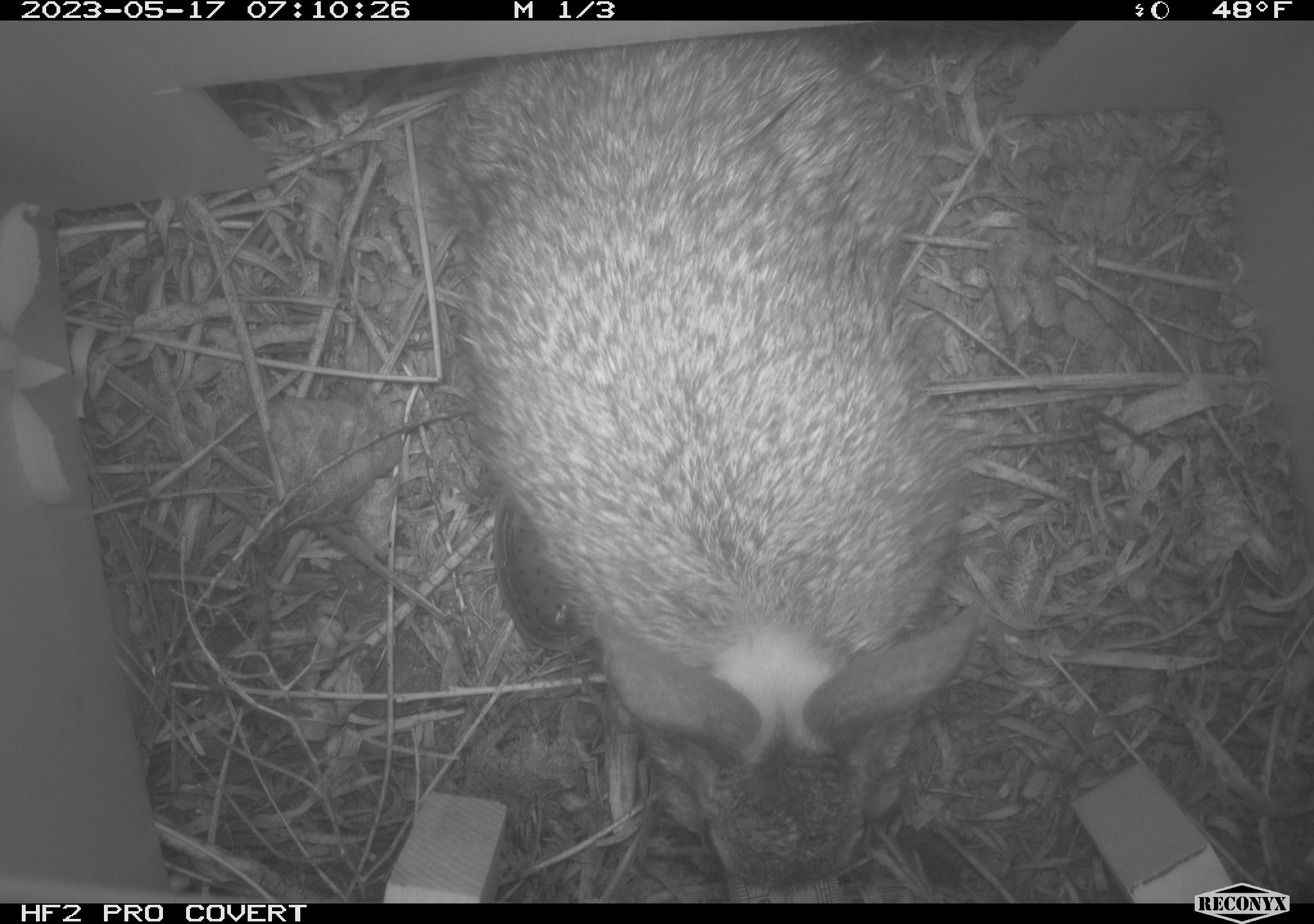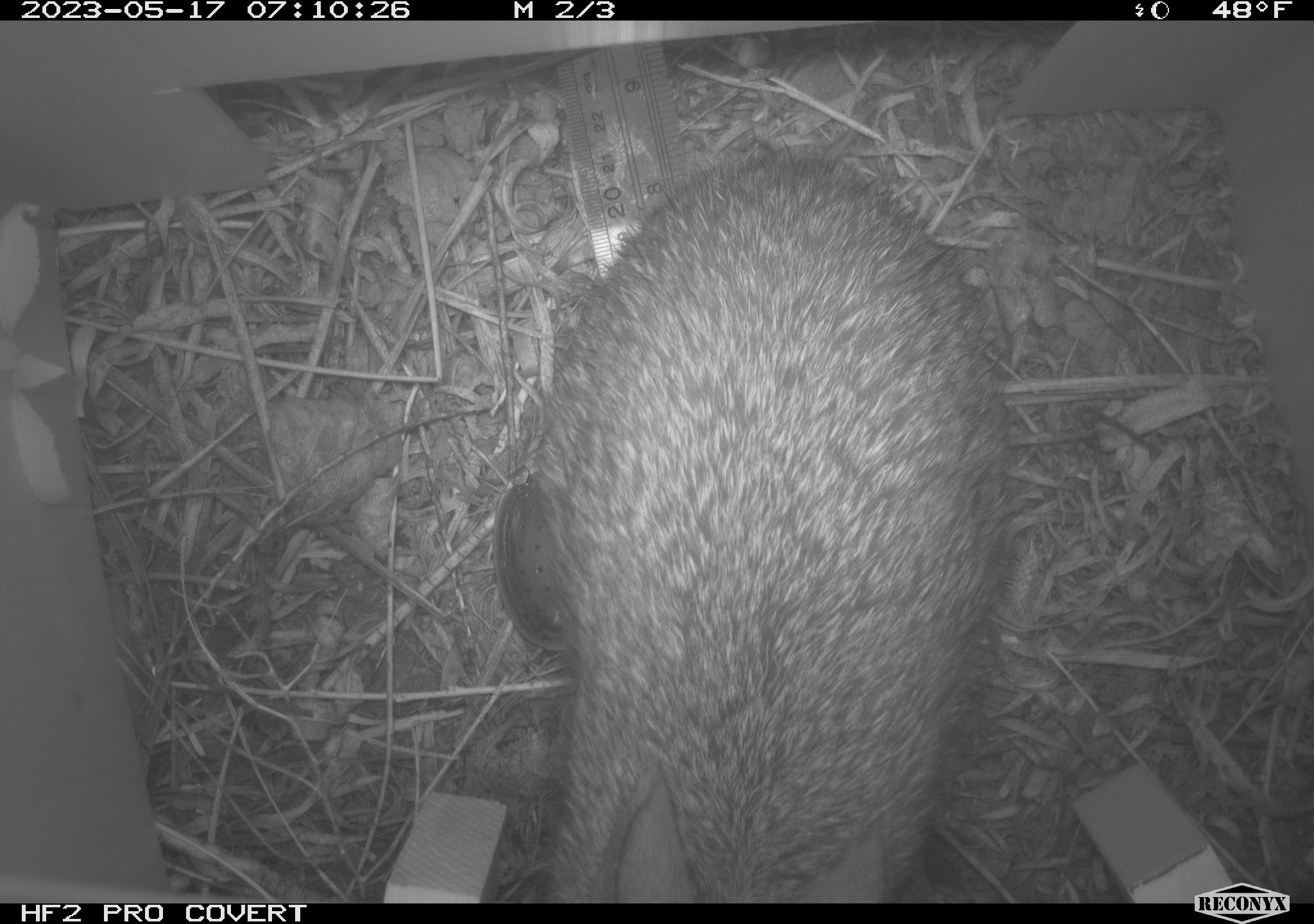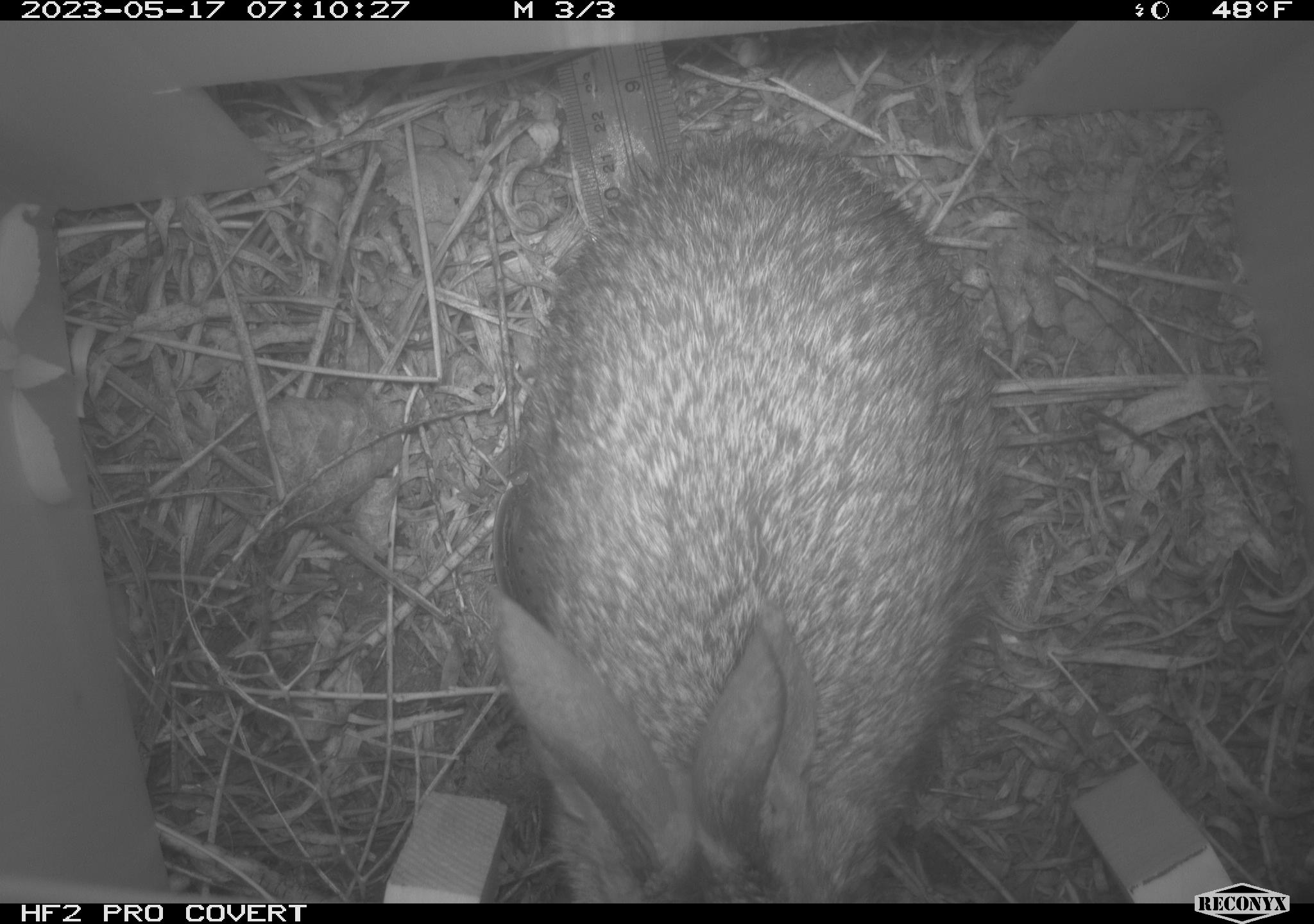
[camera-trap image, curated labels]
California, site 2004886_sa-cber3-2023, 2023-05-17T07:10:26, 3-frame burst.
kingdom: Animalia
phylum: Chordata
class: Mammalia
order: Lagomorpha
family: Leporidae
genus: Sylvilagus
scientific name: Sylvilagus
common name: cottontail rabbits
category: sylvilagus species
Sylvilagus species (cottontail rabbits) (Sylvilagus).